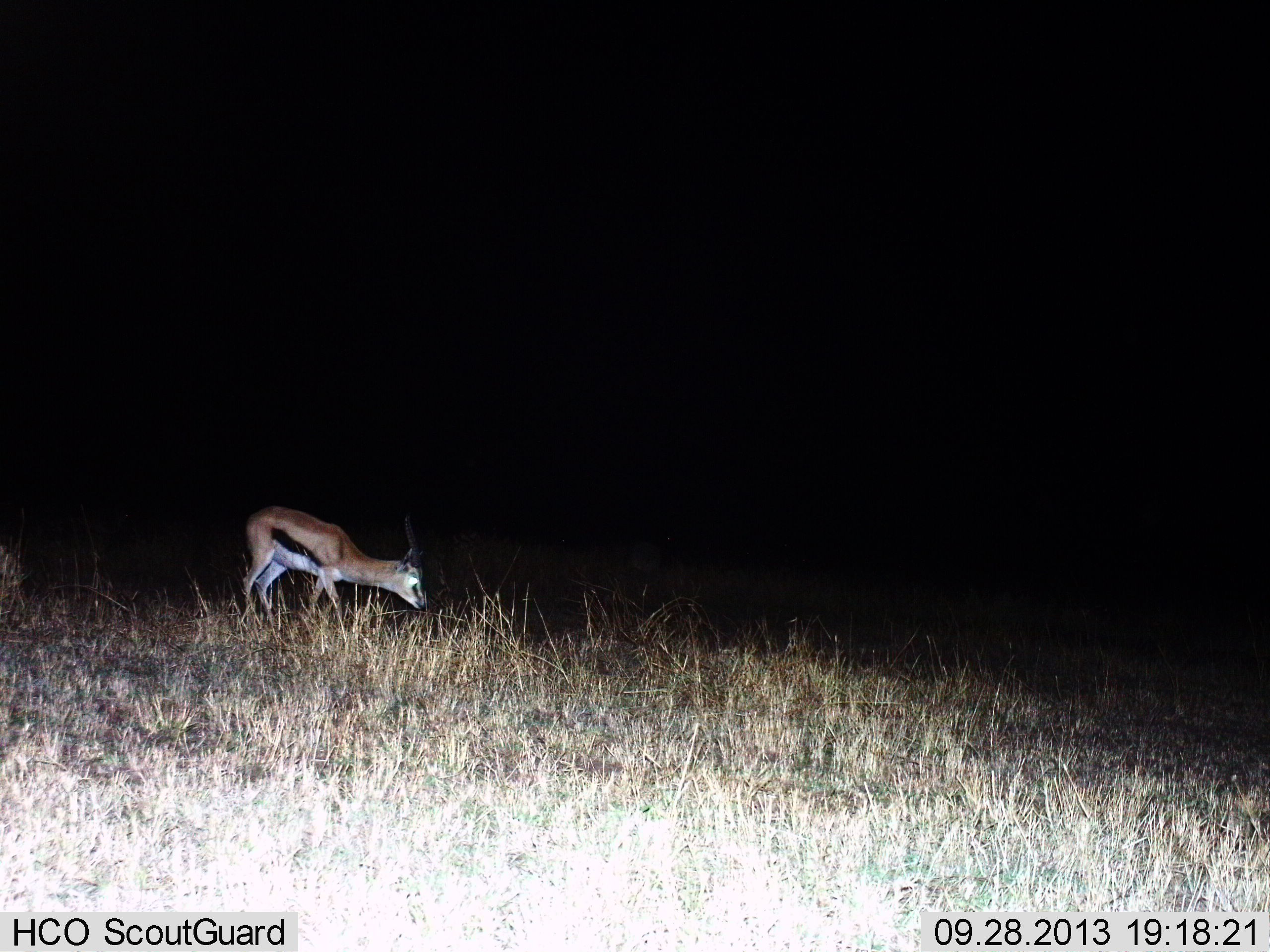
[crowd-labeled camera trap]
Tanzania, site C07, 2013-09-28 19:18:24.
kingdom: Animalia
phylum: Chordata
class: Mammalia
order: Artiodactyla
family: Bovidae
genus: Eudorcas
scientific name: Eudorcas thomsonii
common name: thomson's gazelle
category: gazellethomsons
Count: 1.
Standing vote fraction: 33%.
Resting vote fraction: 0%.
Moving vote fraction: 11%.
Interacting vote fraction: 0%.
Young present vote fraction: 0%.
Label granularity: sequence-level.